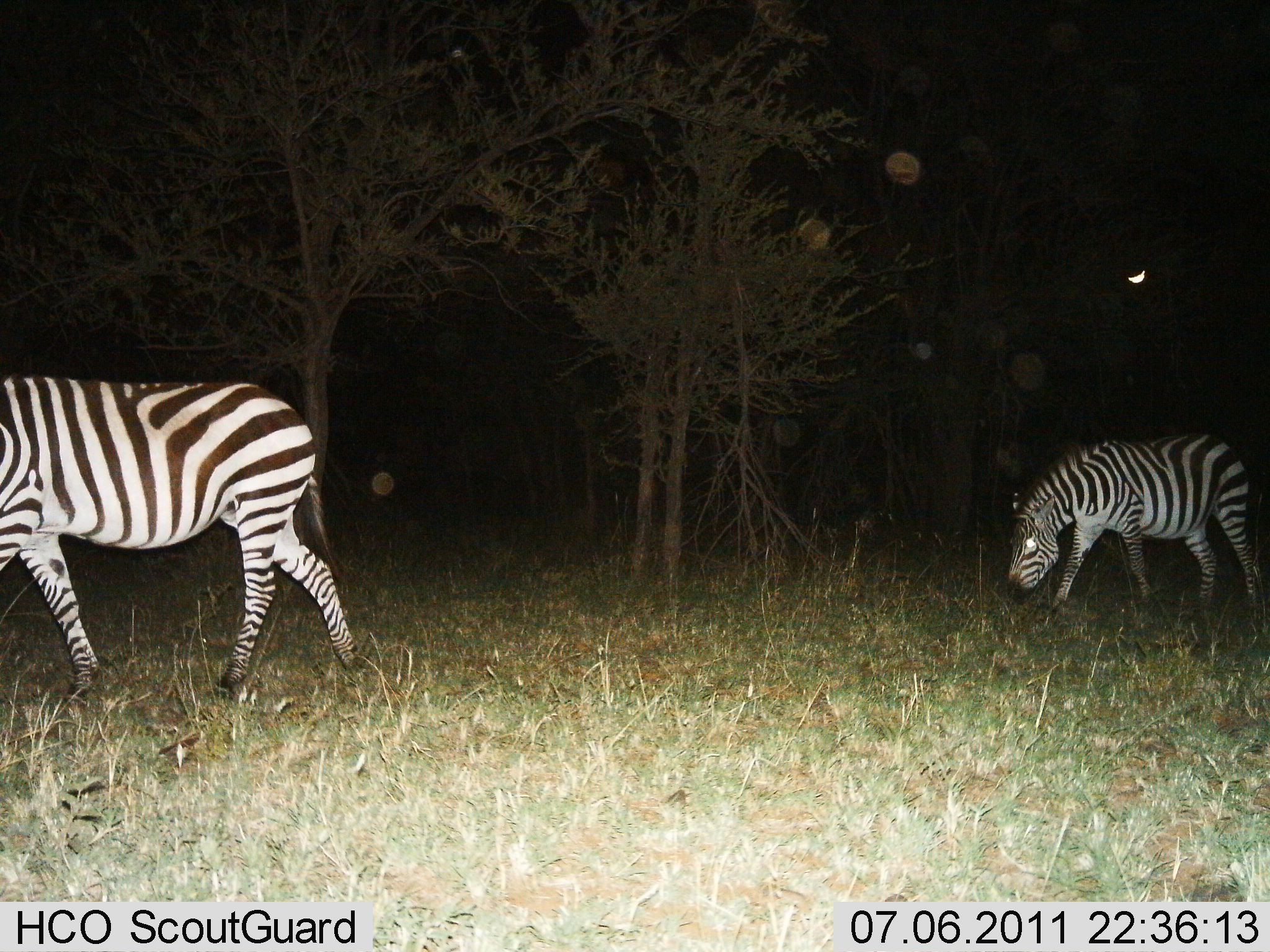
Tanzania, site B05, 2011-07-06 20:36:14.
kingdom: Animalia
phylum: Chordata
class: Mammalia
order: Perissodactyla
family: Equidae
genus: Equus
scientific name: Equus quagga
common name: plains zebra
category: zebra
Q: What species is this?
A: Zebra (plains zebra) (Equus quagga).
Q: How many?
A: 2.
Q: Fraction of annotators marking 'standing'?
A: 10%.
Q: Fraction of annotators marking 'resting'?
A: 0%.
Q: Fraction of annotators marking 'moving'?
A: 80%.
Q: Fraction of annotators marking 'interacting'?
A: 0%.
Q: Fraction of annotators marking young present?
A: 0%.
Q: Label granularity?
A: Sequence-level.